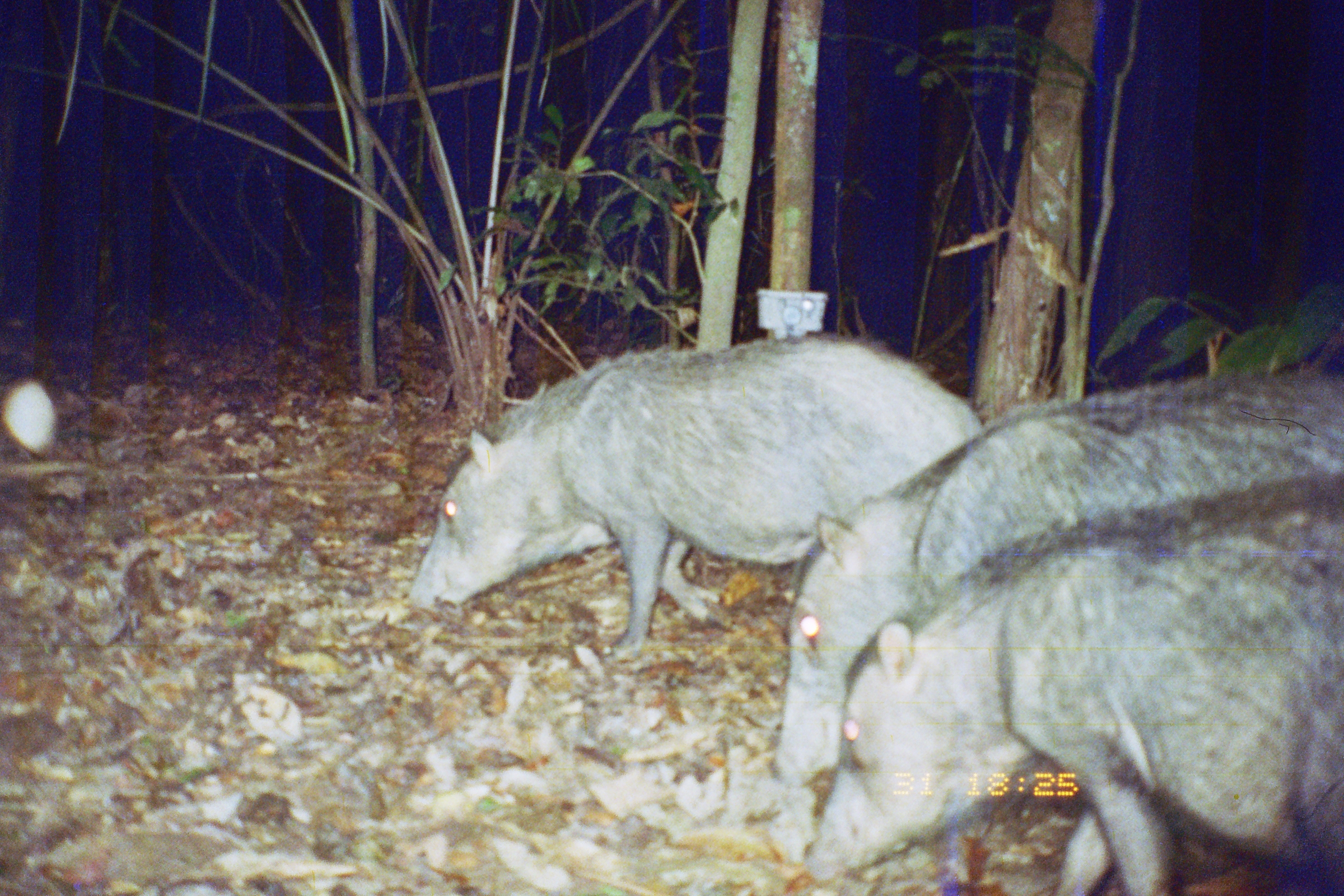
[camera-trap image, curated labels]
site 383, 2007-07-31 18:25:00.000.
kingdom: Animalia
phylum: Chordata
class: Mammalia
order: Artiodactyla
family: Tayassuidae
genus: Tayassu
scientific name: Tayassu pecari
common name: white-lipped peccary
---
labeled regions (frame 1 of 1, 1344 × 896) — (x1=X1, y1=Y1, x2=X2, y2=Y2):
tayassu pecari: (x1=770, y1=367, x2=1344, y2=787); (x1=807, y1=462, x2=1344, y2=896); (x1=404, y1=329, x2=978, y2=657)